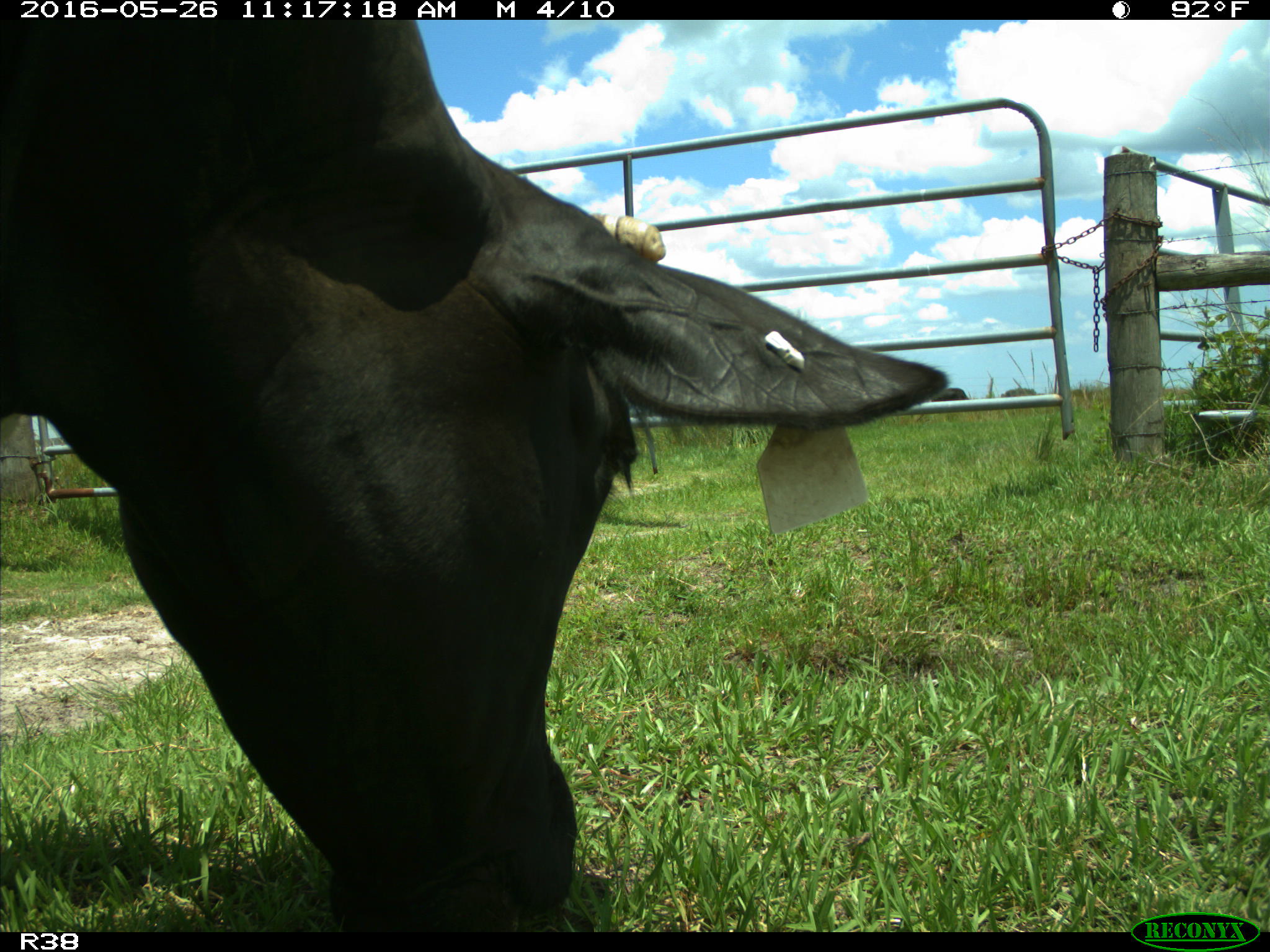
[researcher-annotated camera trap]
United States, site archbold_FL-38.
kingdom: Animalia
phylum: Chordata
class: Mammalia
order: Artiodactyla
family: Bovidae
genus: Bos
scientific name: Bos taurus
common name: domestic cow